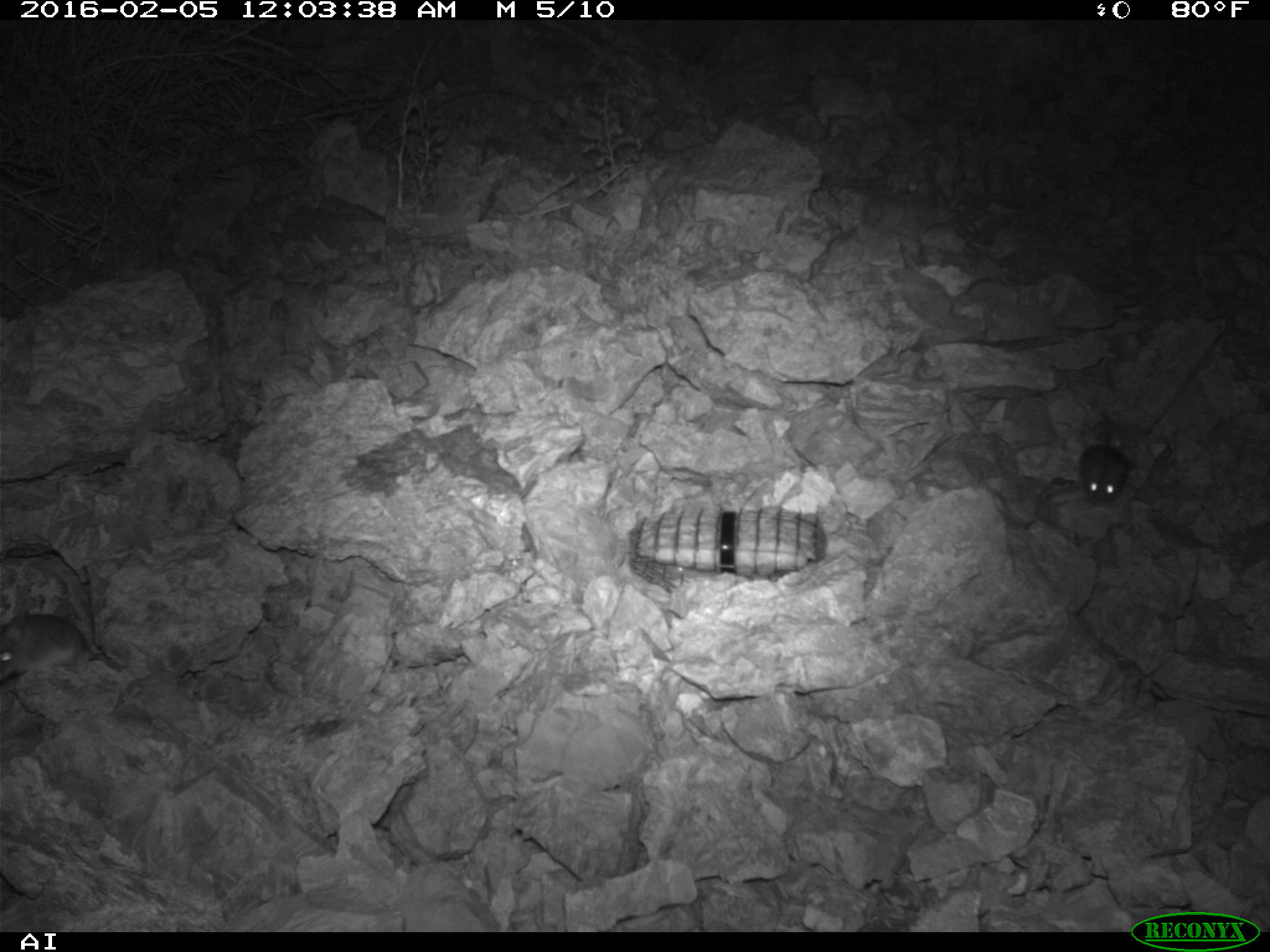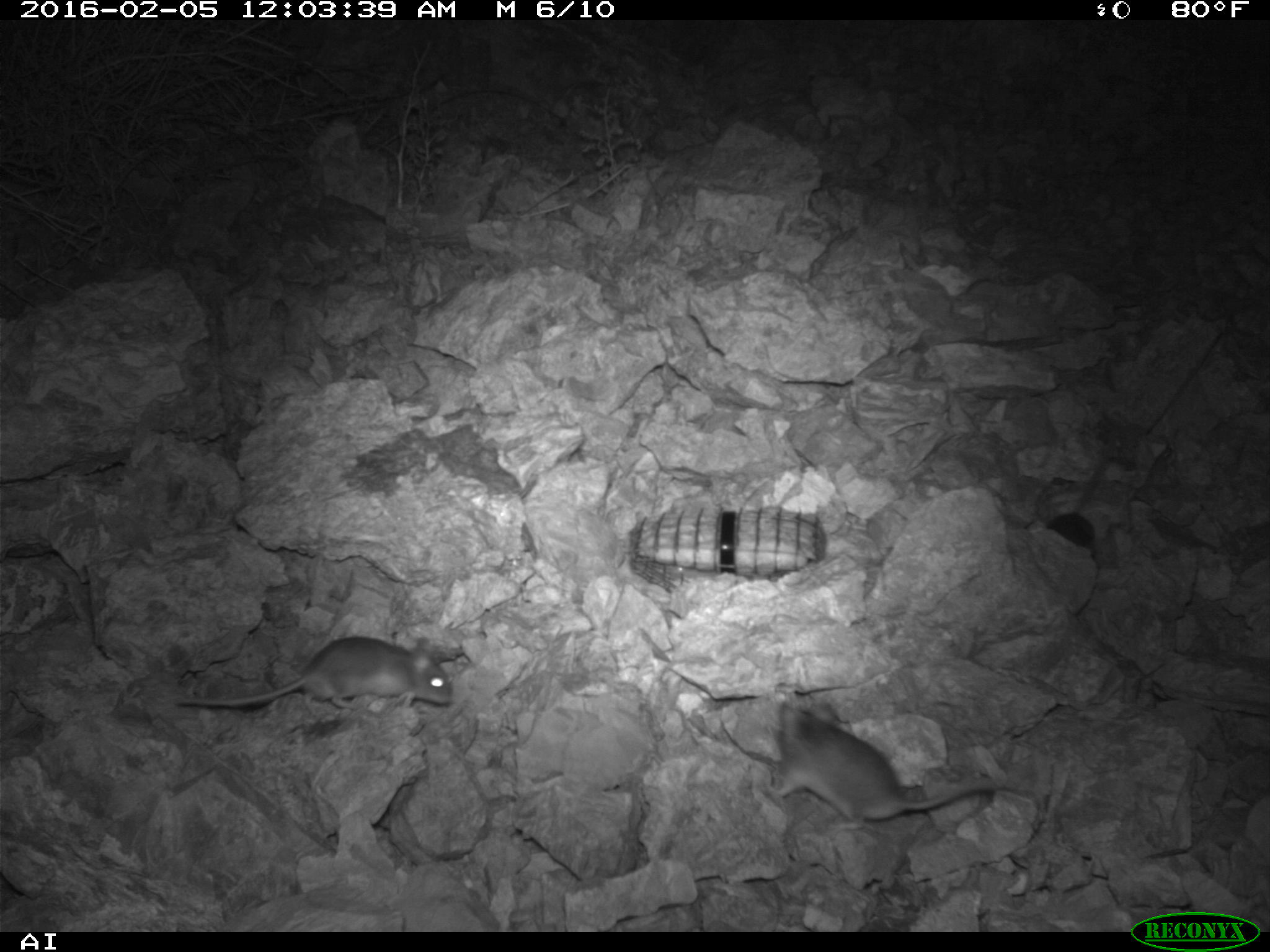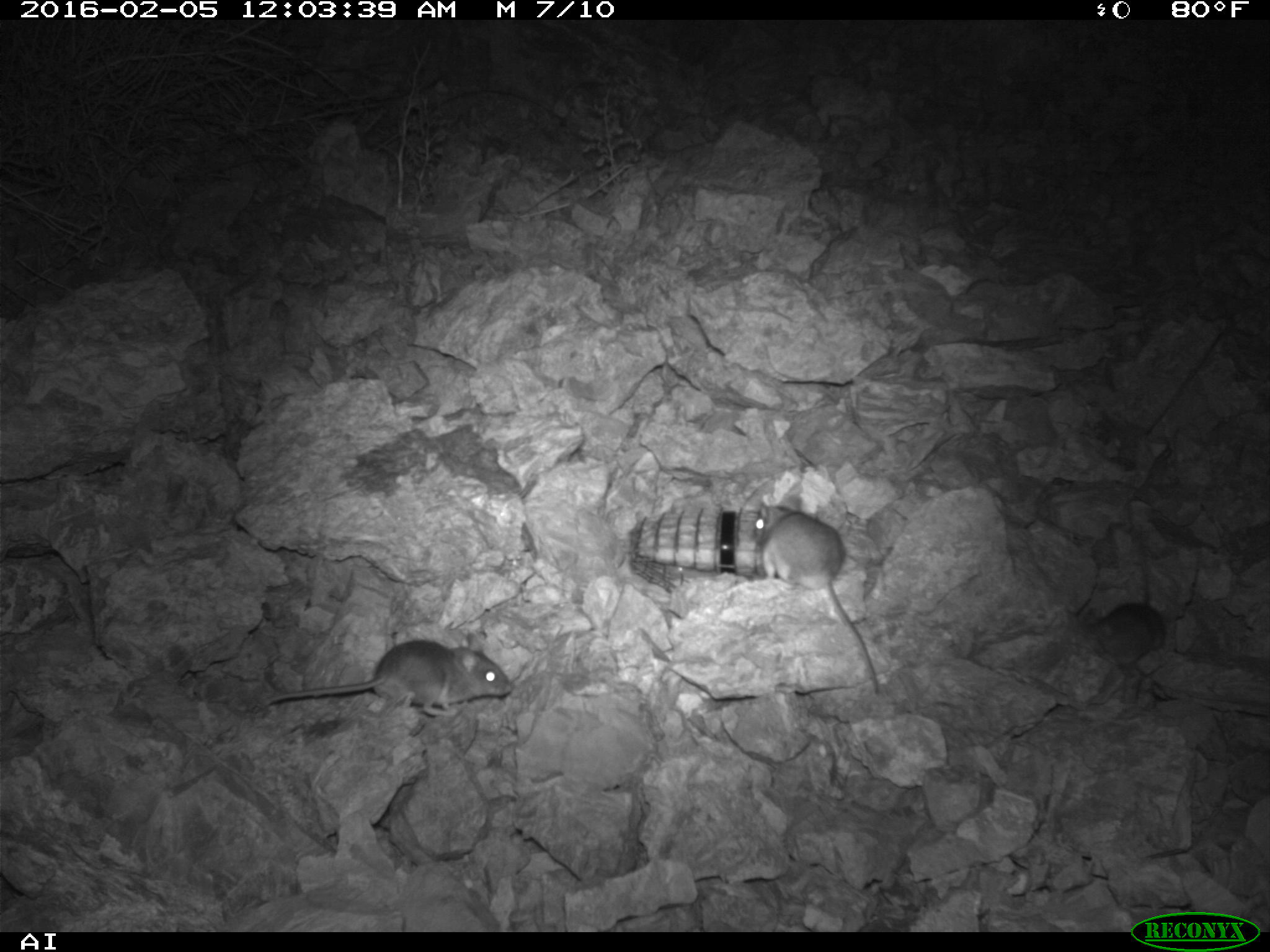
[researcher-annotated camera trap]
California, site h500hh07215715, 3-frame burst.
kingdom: Animalia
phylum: Chordata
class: Mammalia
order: Rodentia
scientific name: Rodentia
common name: rodent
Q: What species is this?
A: Rodent (Rodentia).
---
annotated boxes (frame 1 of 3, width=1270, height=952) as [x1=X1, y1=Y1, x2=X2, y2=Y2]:
rodent: [x1=0, y1=613, x2=120, y2=682]; [x1=1080, y1=438, x2=1127, y2=503]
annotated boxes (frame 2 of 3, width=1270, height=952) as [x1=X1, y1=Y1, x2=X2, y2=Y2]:
rodent: [x1=769, y1=700, x2=1029, y2=826]; [x1=180, y1=632, x2=455, y2=705]; [x1=1042, y1=513, x2=1098, y2=615]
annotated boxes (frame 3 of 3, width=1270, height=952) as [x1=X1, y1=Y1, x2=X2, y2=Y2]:
rodent: [x1=750, y1=493, x2=879, y2=693]; [x1=264, y1=627, x2=513, y2=716]; [x1=1091, y1=602, x2=1164, y2=663]